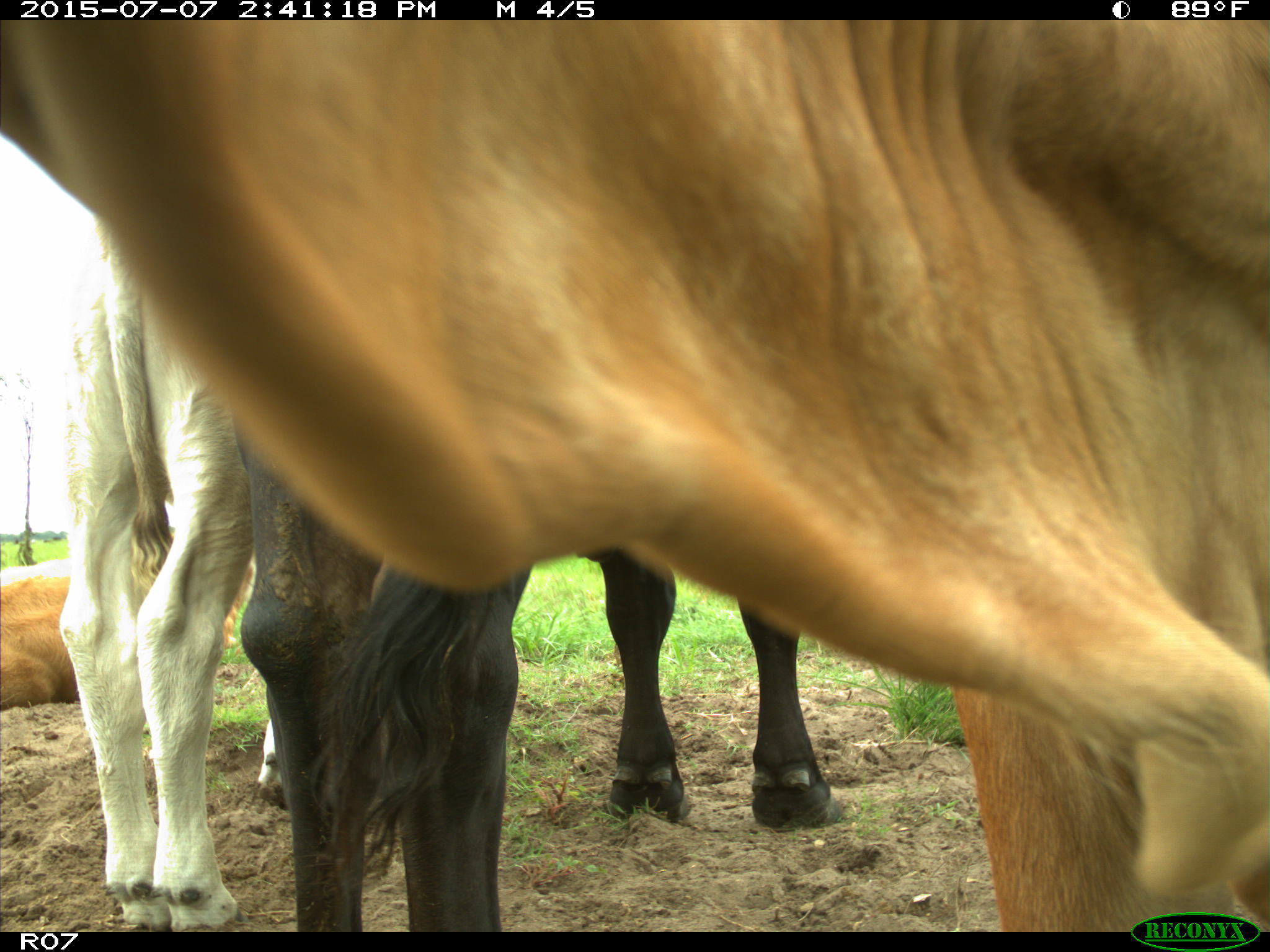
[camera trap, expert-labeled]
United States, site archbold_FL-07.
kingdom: Animalia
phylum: Chordata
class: Mammalia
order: Artiodactyla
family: Bovidae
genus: Bos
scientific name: Bos taurus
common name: domestic cow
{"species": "Bos taurus (domestic cow)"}